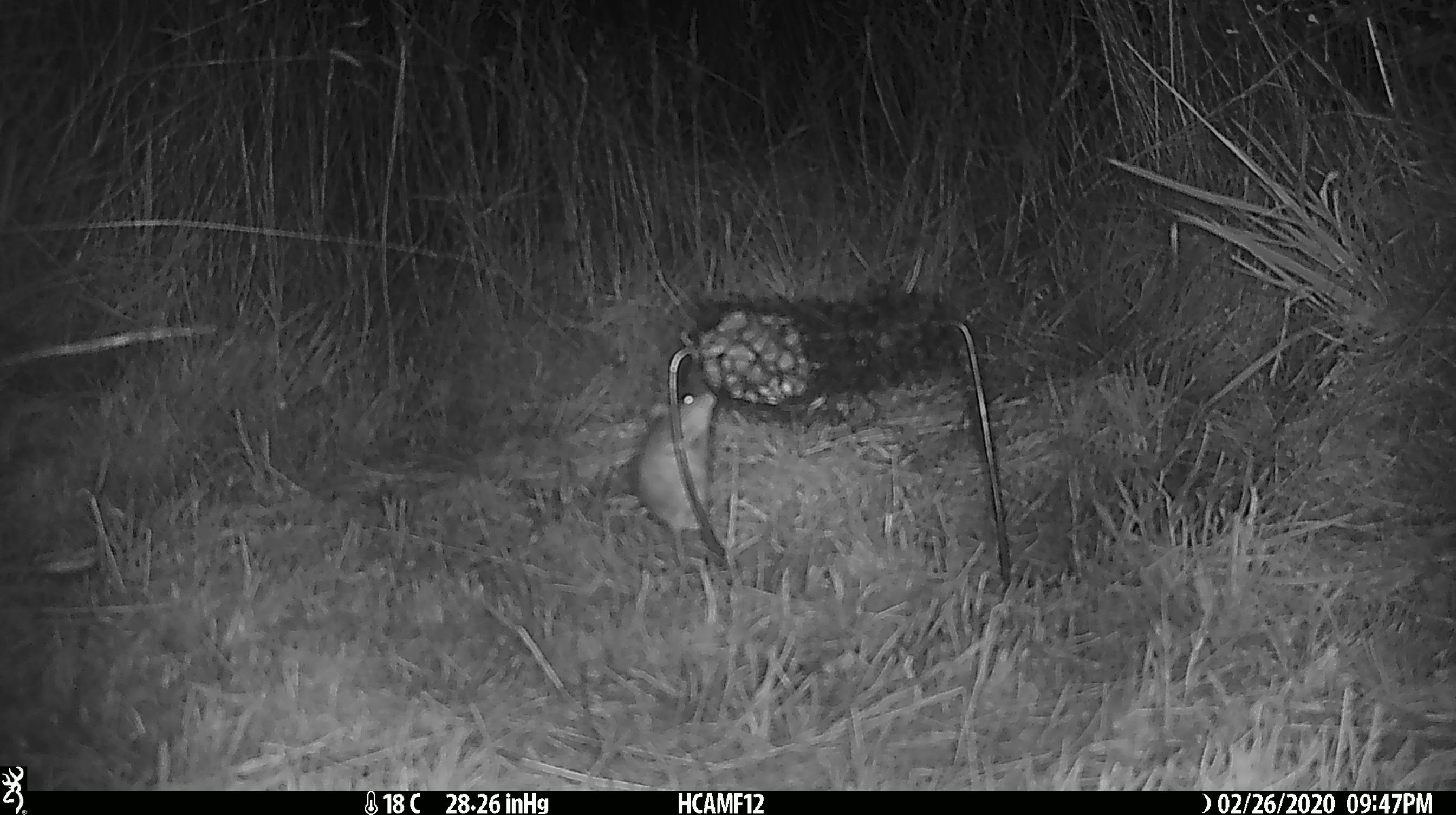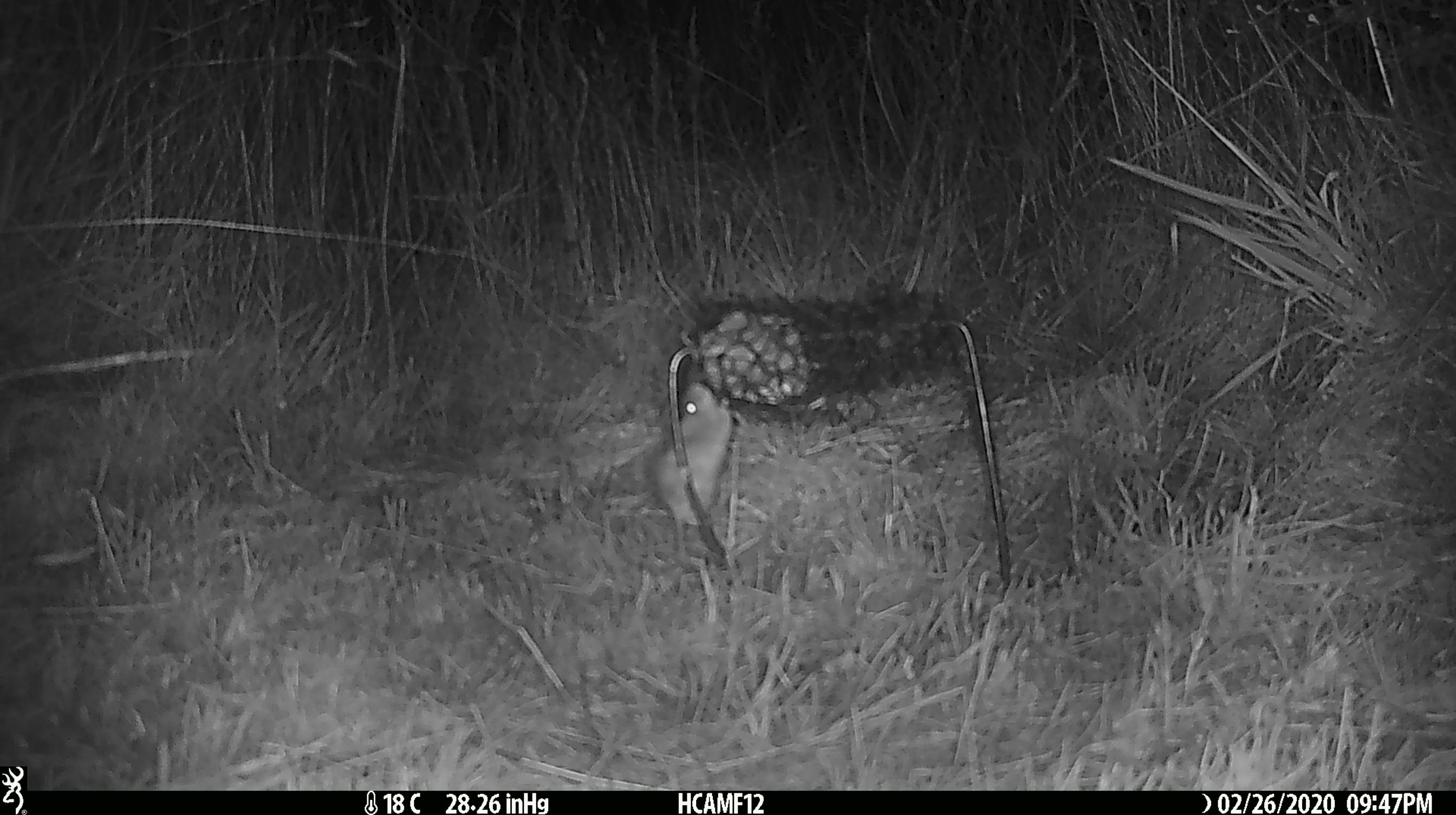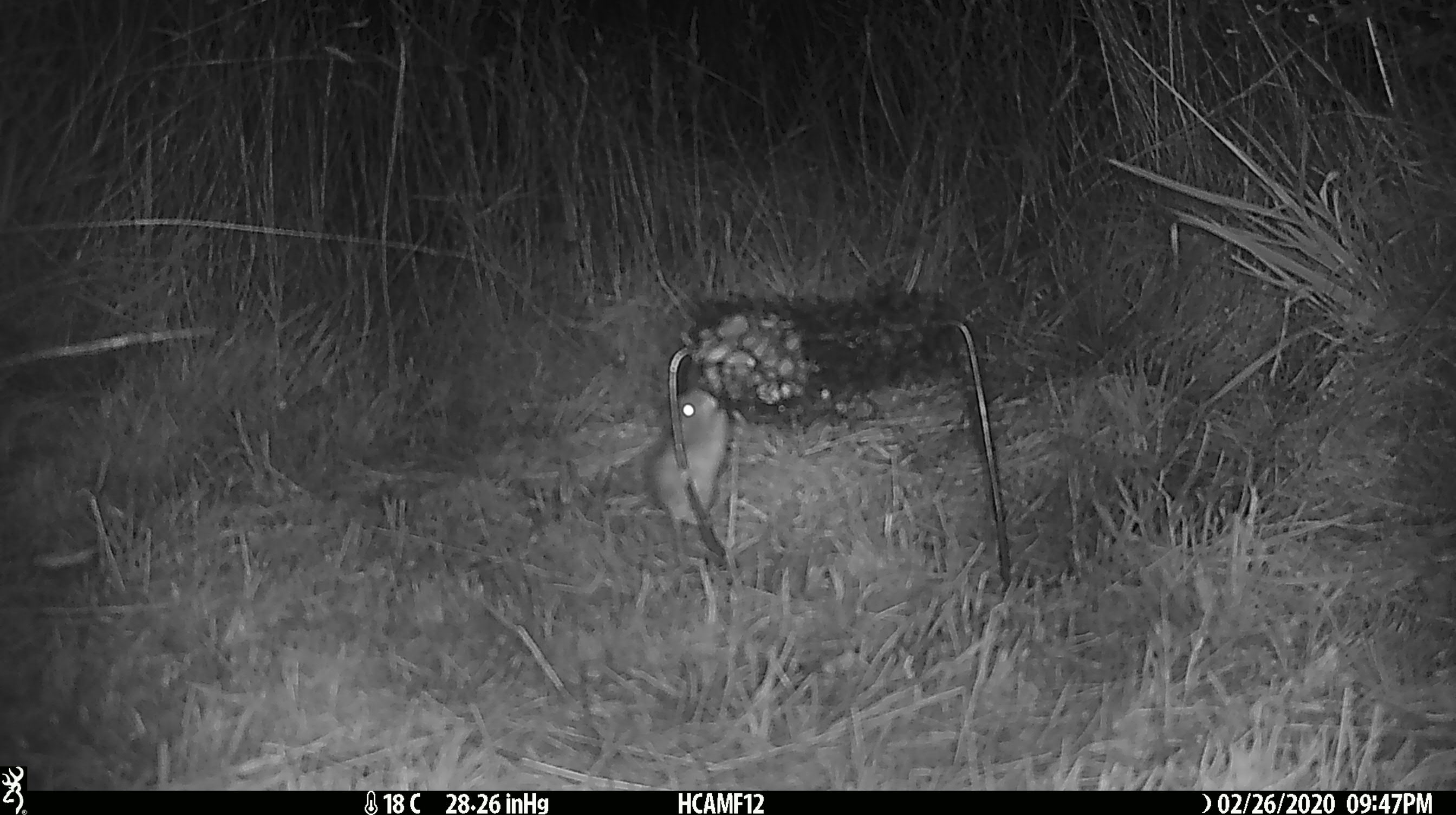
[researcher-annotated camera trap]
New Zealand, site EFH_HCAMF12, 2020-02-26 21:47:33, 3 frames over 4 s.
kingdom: Animalia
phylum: Chordata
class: Mammalia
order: Rodentia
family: Muridae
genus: Mus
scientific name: Mus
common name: mouse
Mouse (Mus).